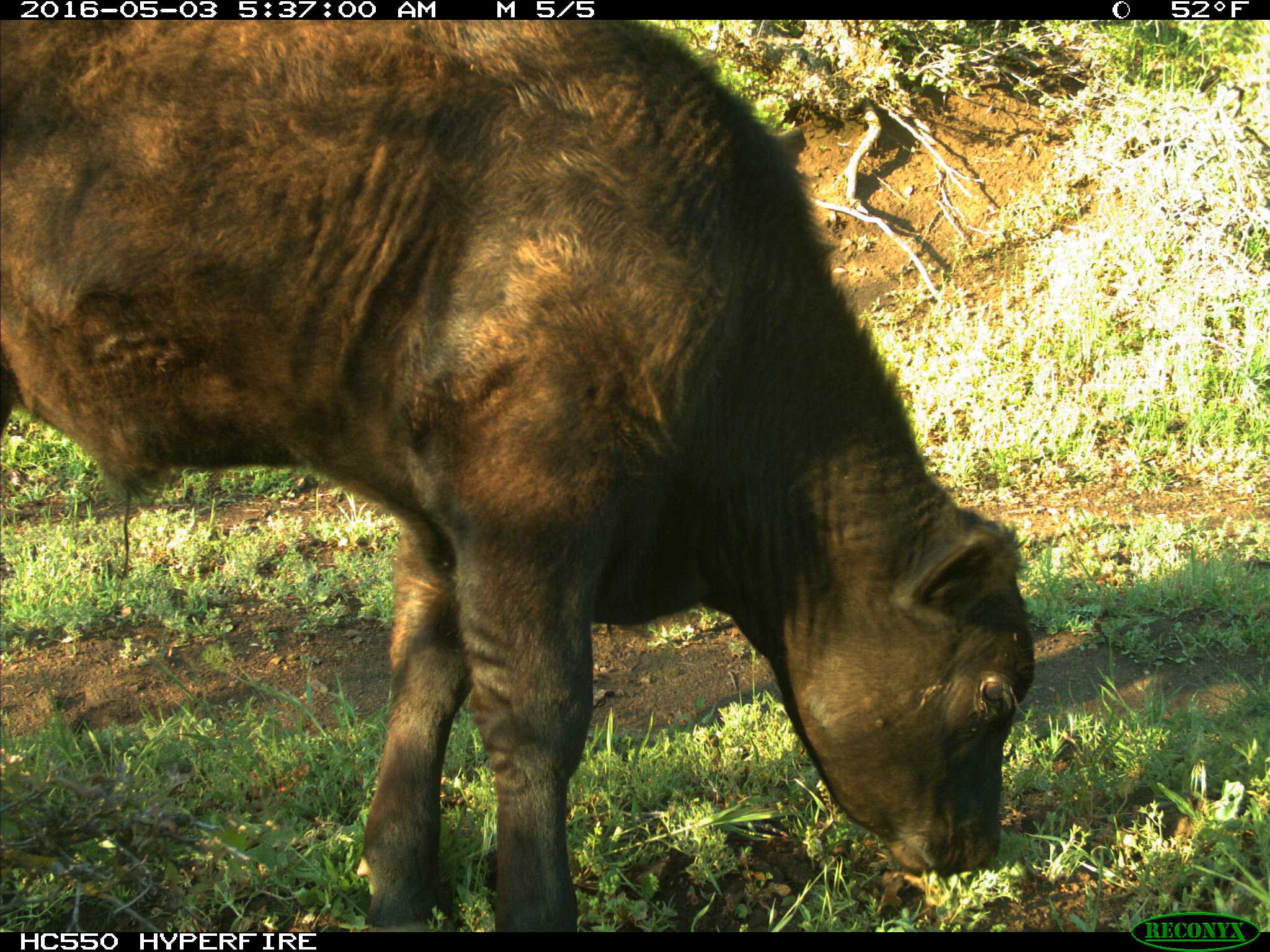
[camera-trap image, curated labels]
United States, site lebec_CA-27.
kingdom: Animalia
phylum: Chordata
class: Mammalia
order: Artiodactyla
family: Bovidae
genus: Bos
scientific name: Bos taurus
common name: domestic cow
Bos taurus (domestic cow).